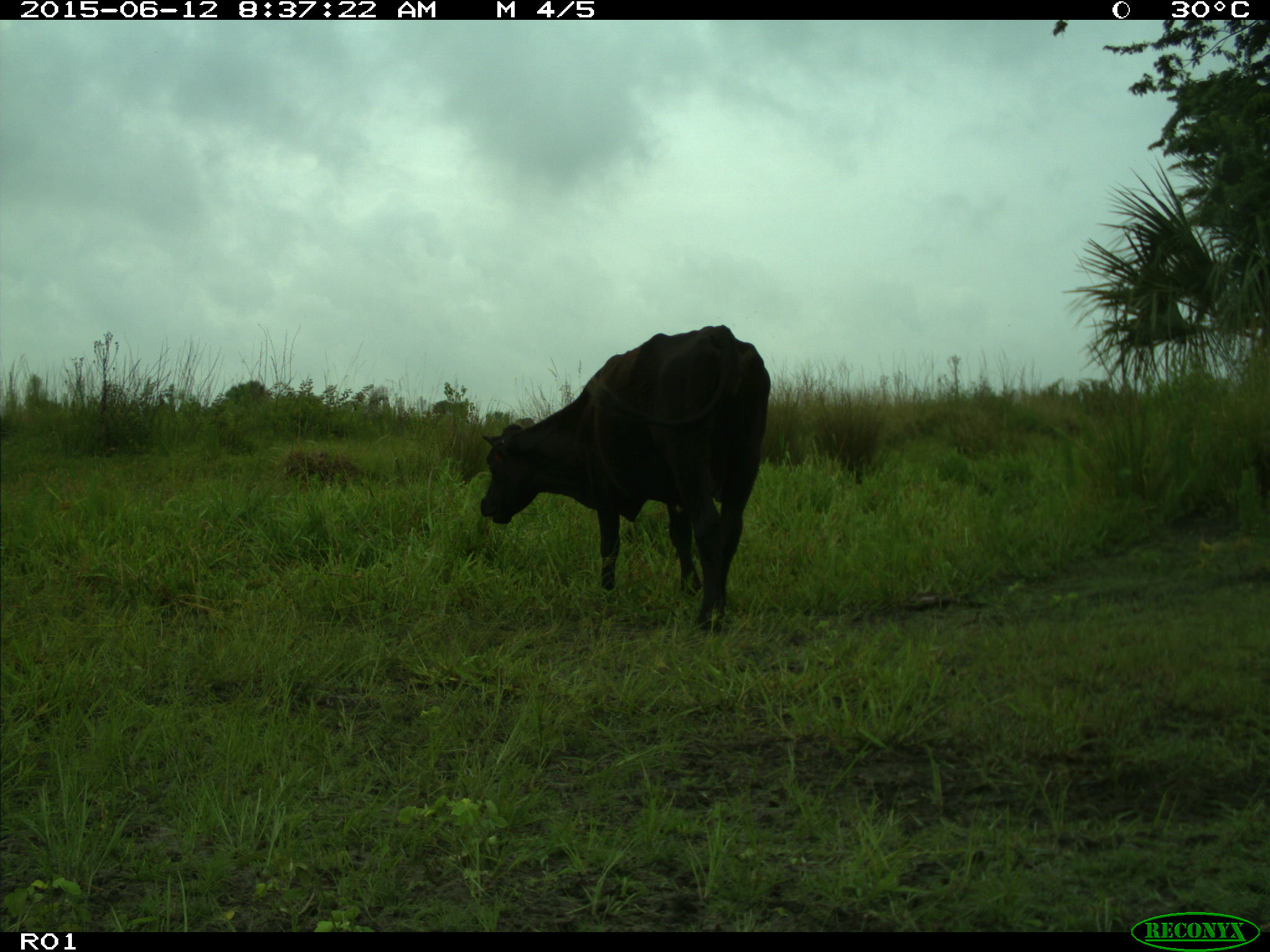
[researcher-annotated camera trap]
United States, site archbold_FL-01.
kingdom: Animalia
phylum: Chordata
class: Mammalia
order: Artiodactyla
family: Bovidae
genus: Bos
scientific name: Bos taurus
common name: domestic cow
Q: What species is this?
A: Bos taurus (domestic cow).